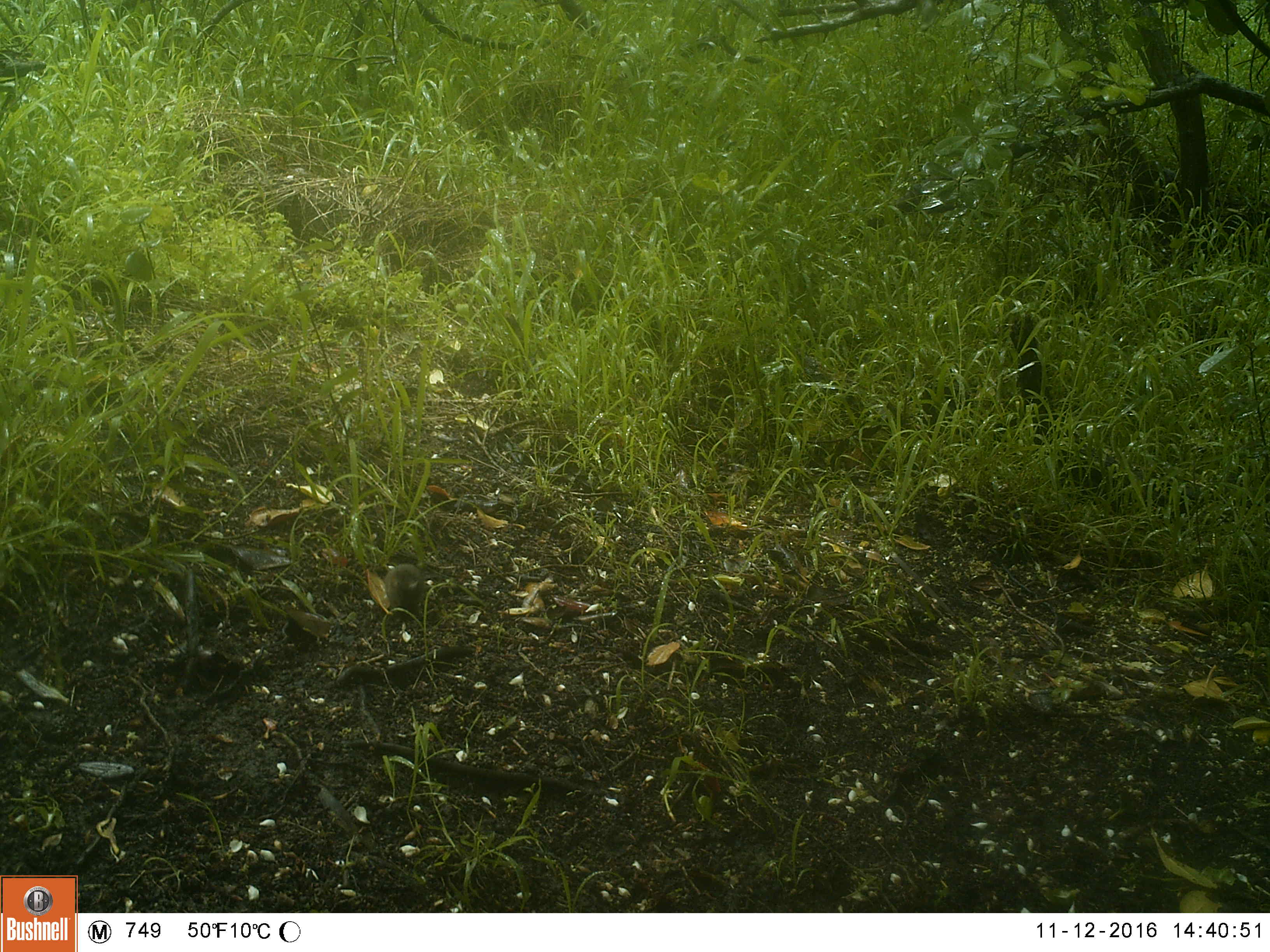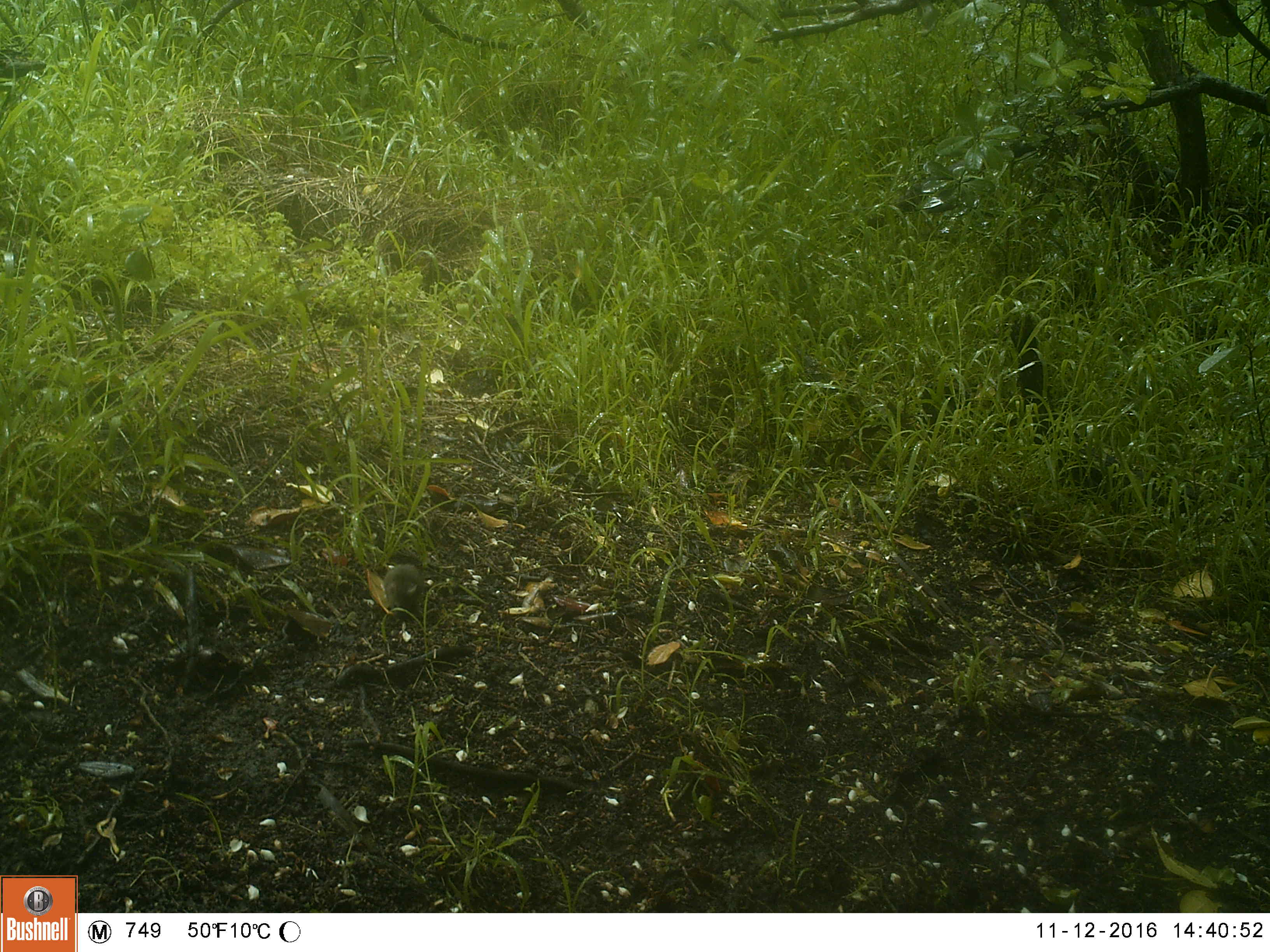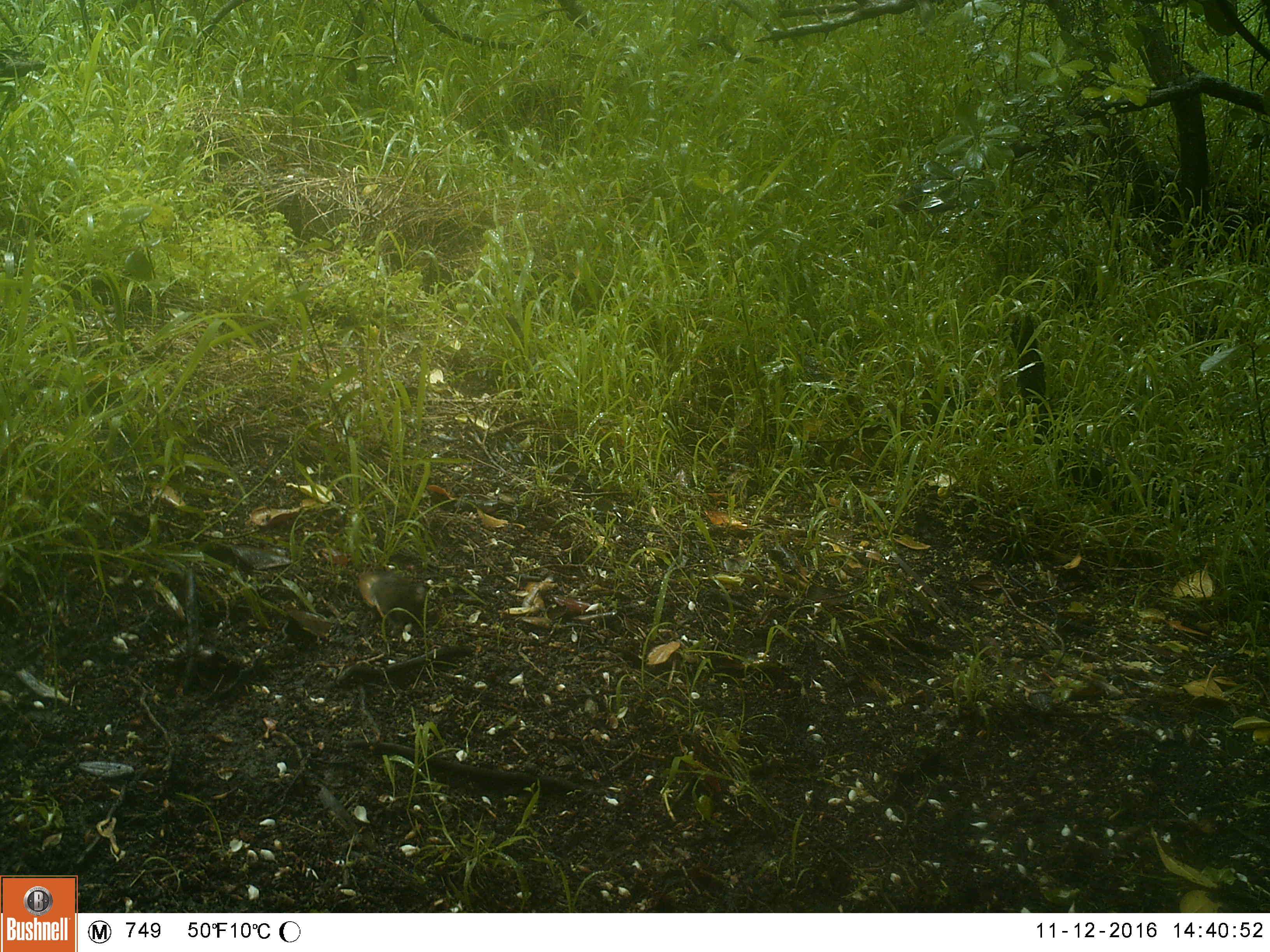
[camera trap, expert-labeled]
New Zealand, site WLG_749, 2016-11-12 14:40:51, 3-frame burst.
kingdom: Animalia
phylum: Chordata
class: Mammalia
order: Rodentia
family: Muridae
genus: Mus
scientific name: Mus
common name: mouse